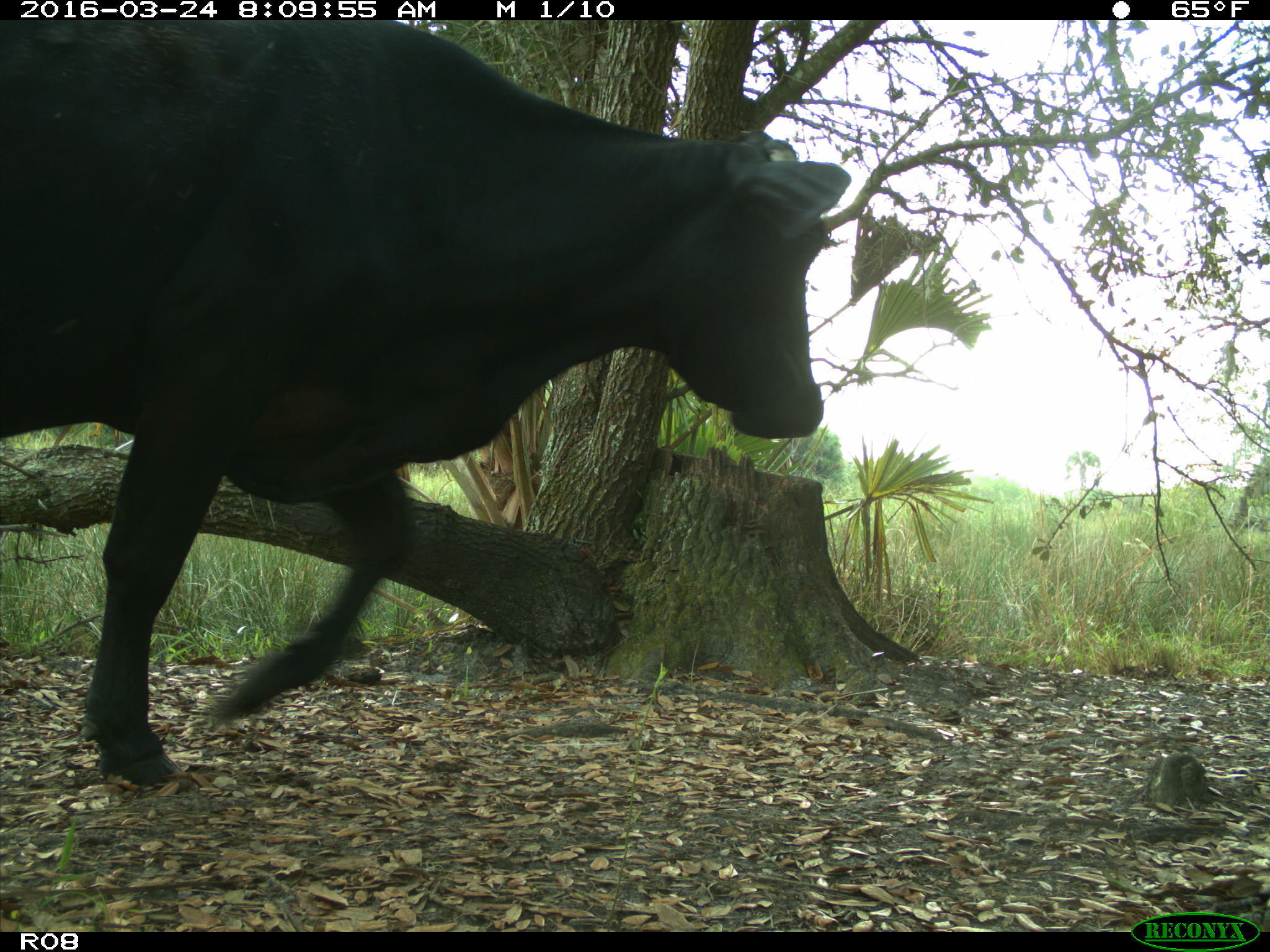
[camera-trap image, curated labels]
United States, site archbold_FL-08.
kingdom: Animalia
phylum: Chordata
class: Mammalia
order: Artiodactyla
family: Bovidae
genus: Bos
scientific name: Bos taurus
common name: domestic cow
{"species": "Bos taurus (domestic cow)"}